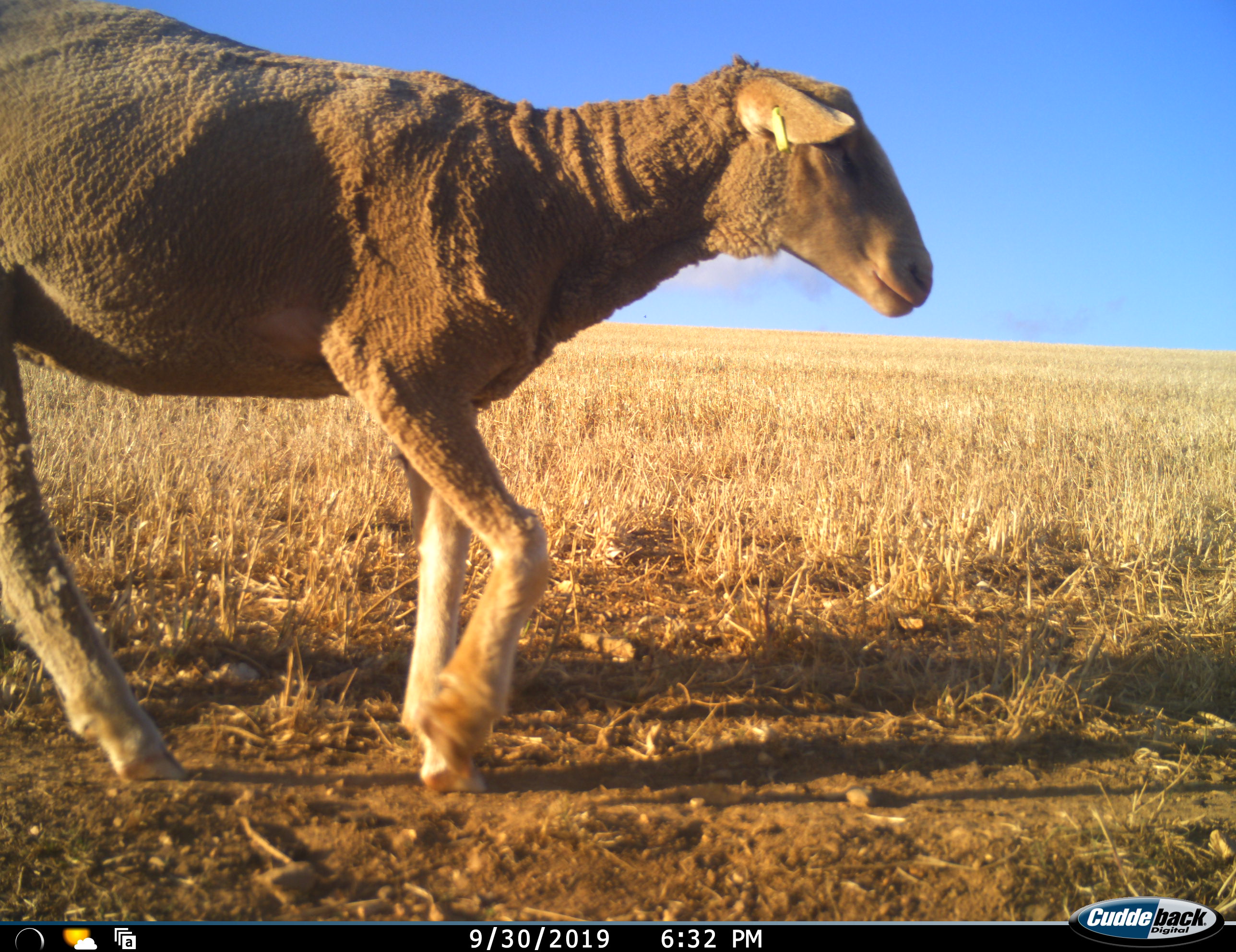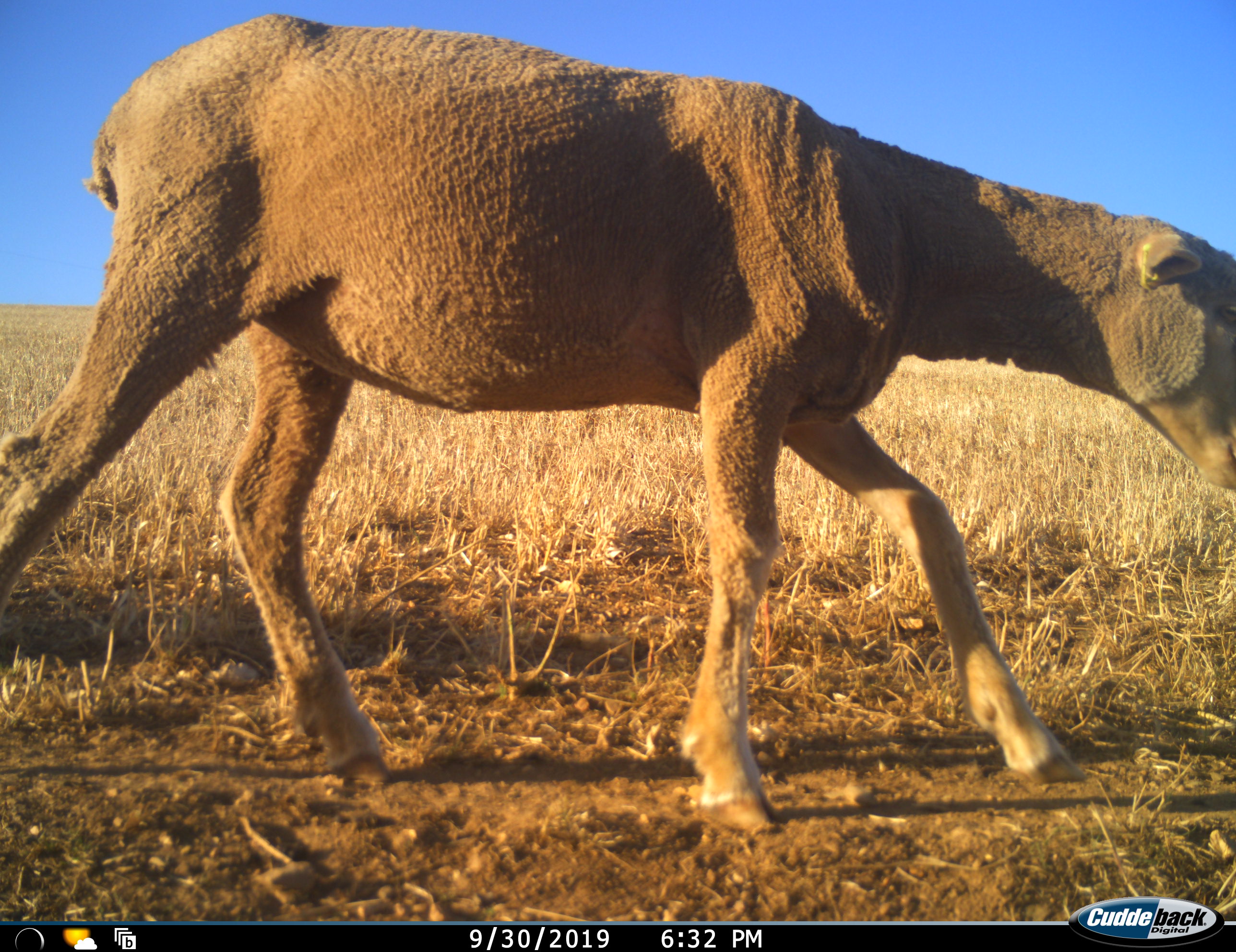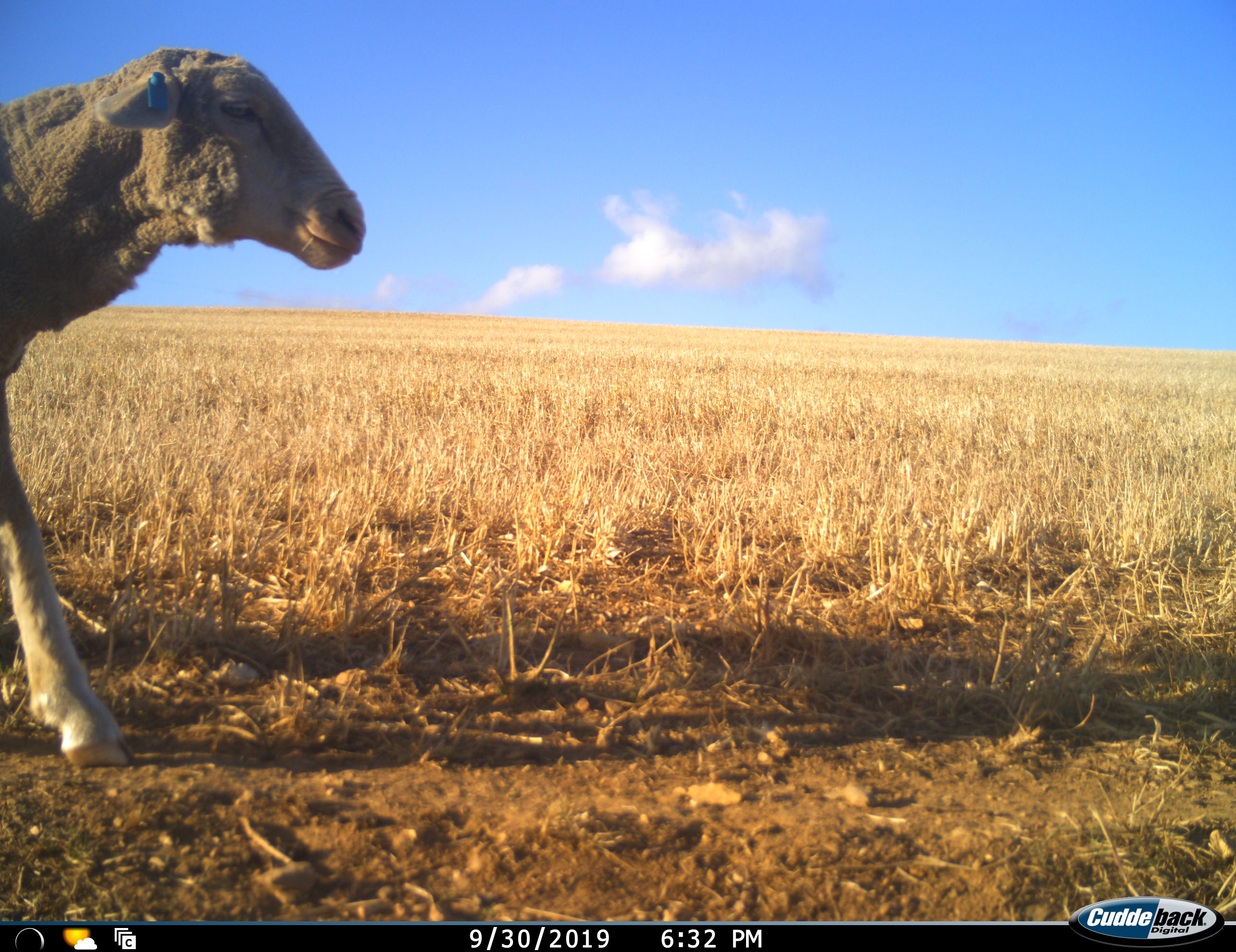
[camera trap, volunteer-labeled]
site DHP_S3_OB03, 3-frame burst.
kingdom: Animalia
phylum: Chordata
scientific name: Vertebrata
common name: domestic animal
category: domesticanimal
Domesticanimal (domestic animal) (Vertebrata), count 1. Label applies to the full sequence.